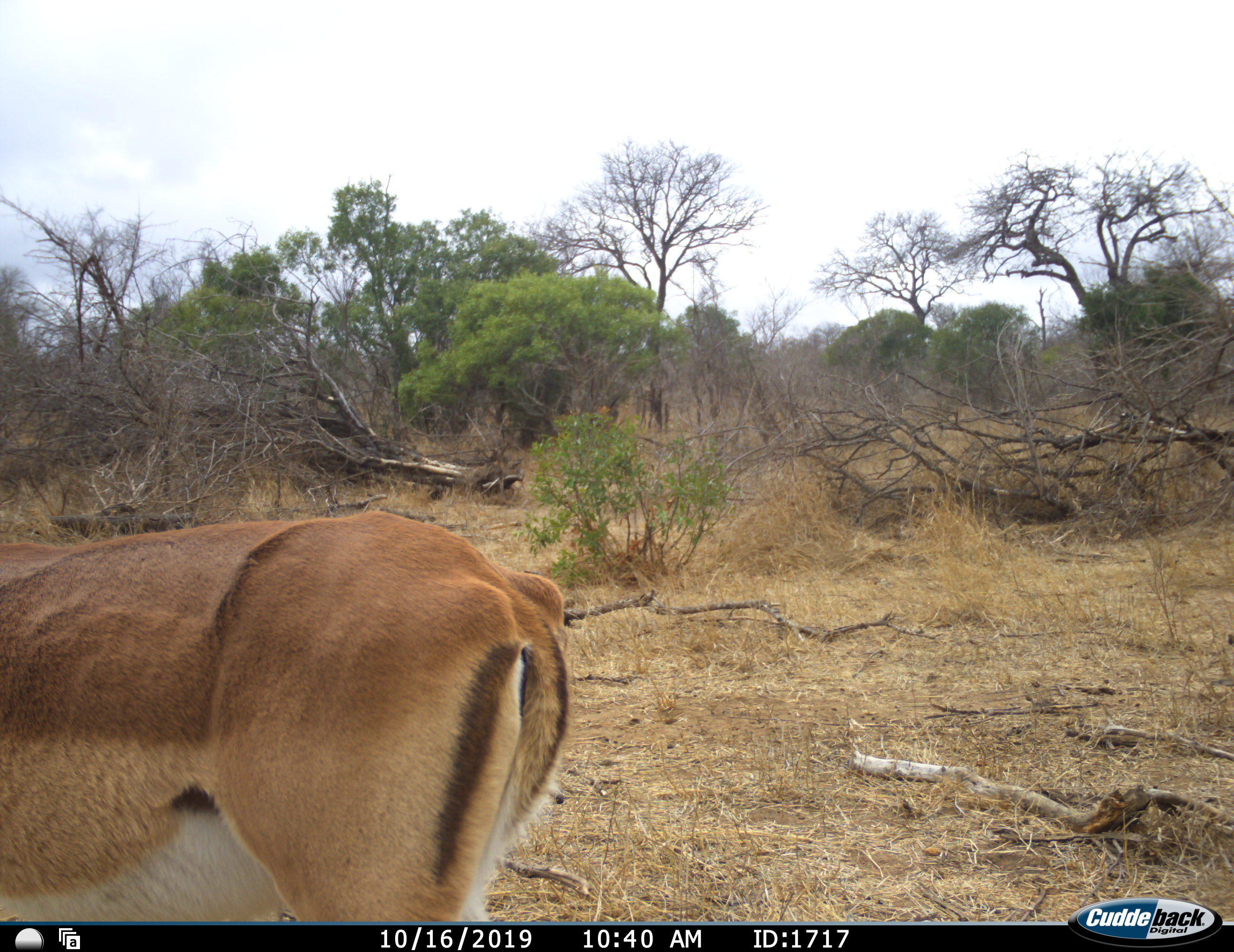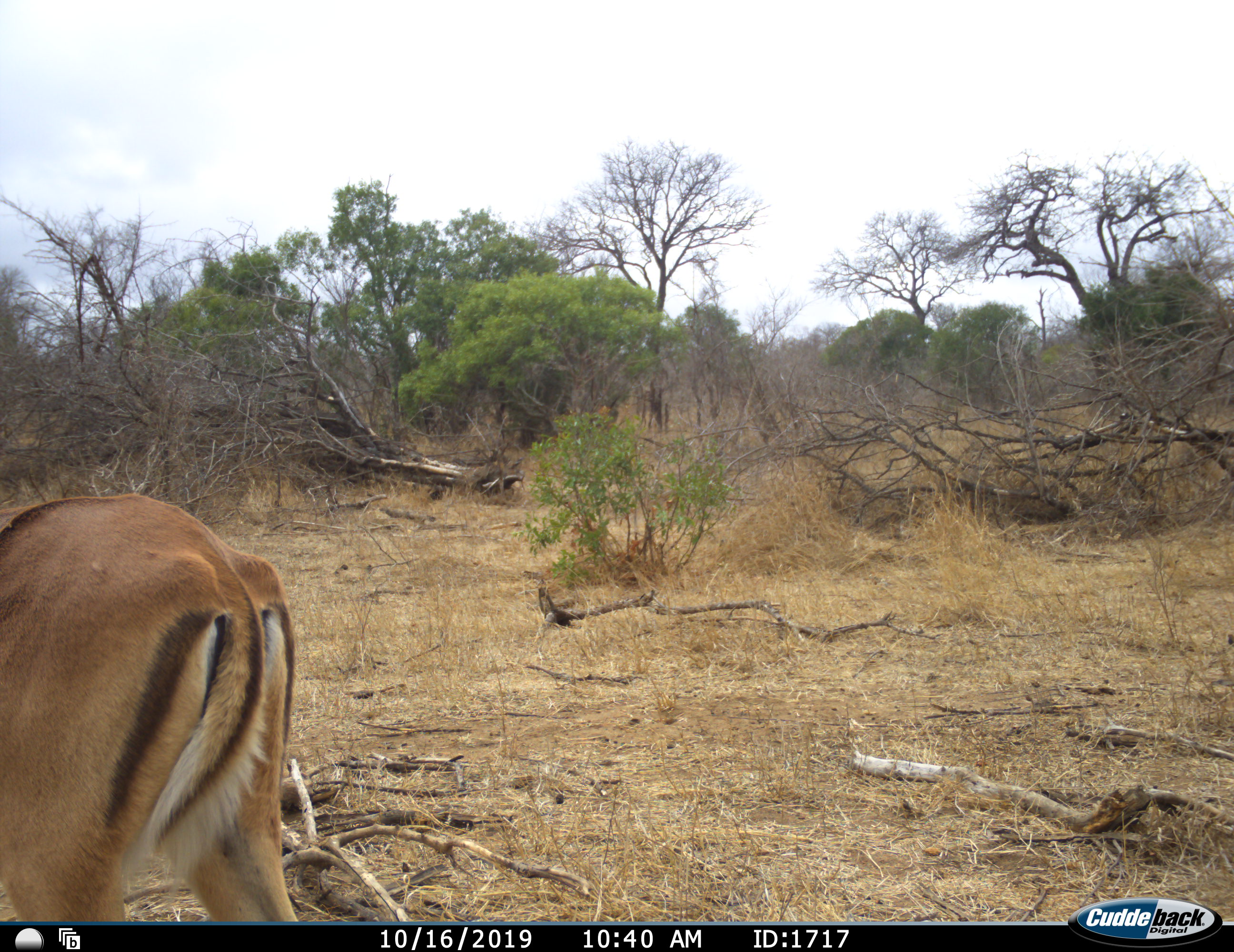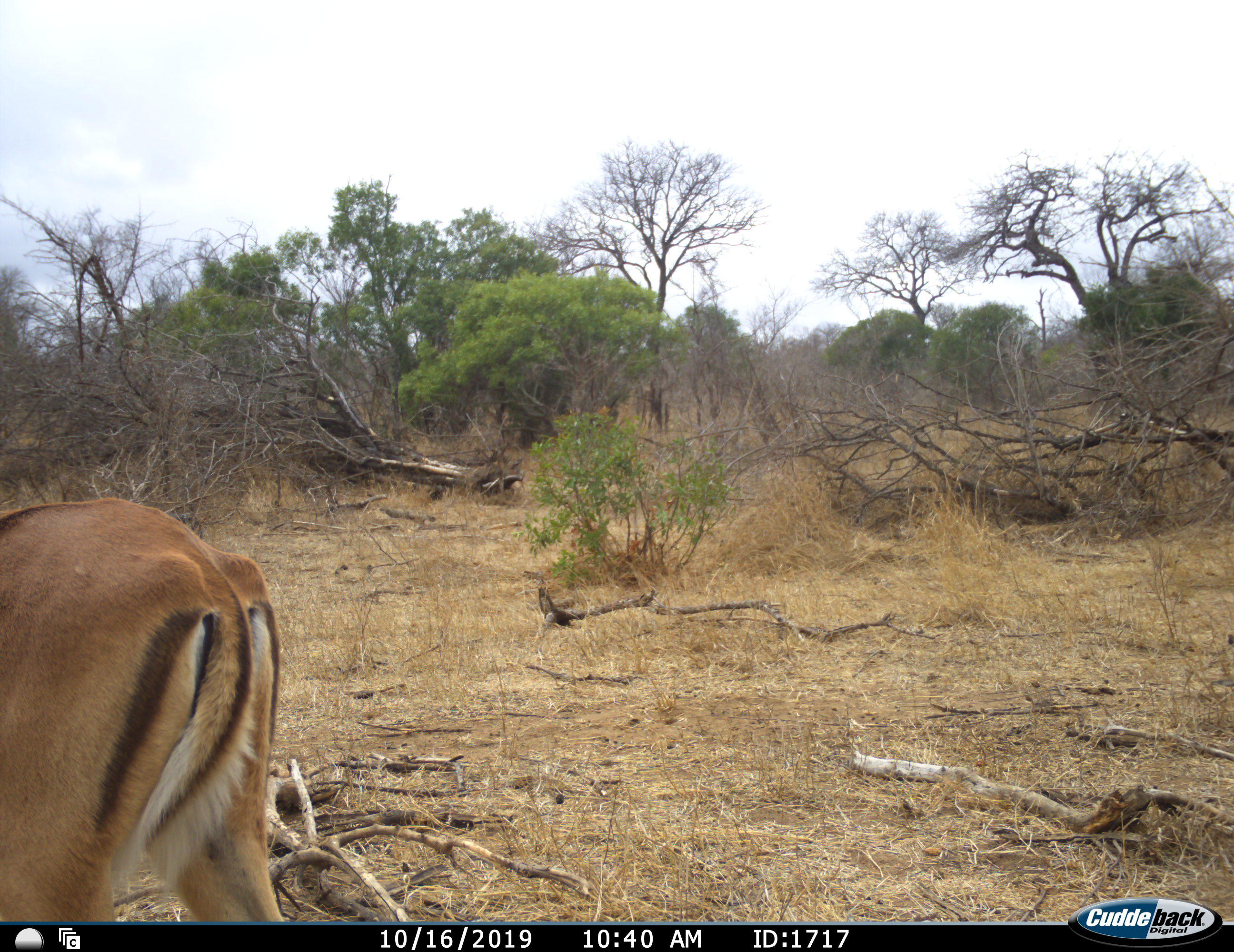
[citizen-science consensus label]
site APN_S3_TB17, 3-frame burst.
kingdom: Animalia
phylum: Chordata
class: Mammalia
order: Artiodactyla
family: Bovidae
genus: Aepyceros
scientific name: Aepyceros melampus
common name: impala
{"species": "impala (Aepyceros melampus)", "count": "1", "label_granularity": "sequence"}